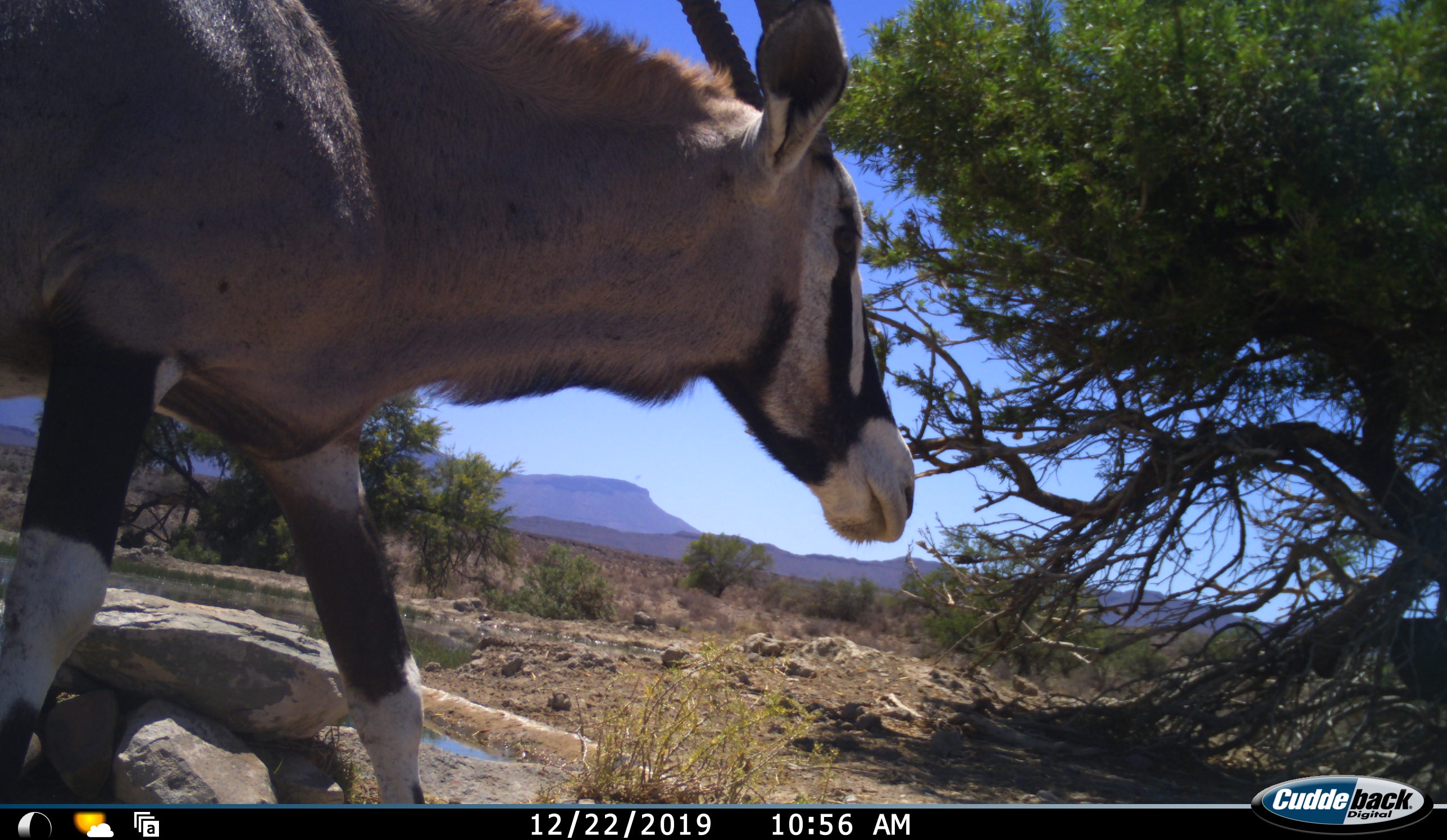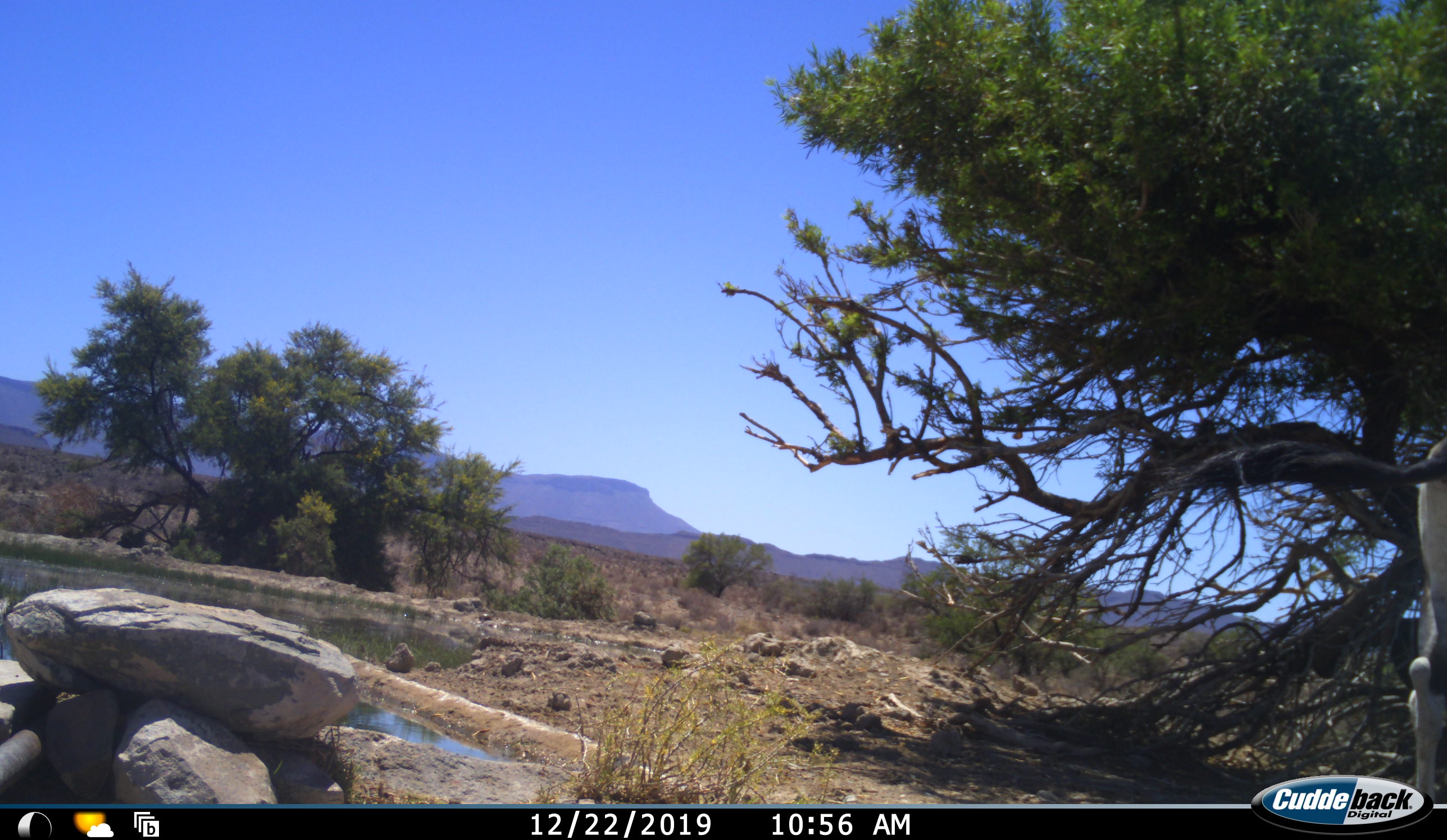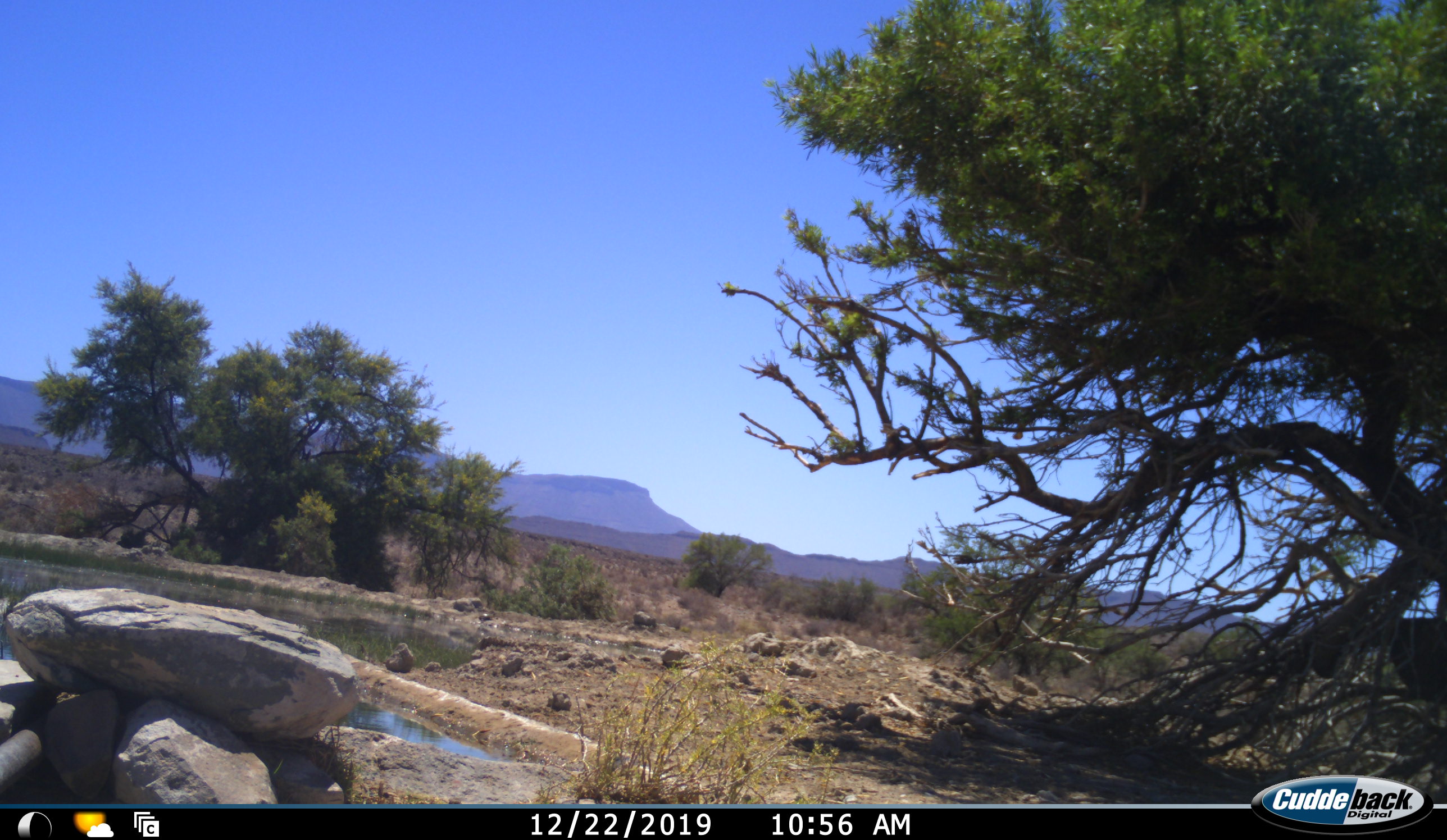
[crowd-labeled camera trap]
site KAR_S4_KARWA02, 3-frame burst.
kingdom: Animalia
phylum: Chordata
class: Mammalia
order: Artiodactyla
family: Bovidae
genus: Oryx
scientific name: Oryx gazella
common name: gemsbok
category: oryx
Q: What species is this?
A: Oryx (gemsbok) (Oryx gazella).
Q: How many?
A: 1.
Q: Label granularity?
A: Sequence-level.